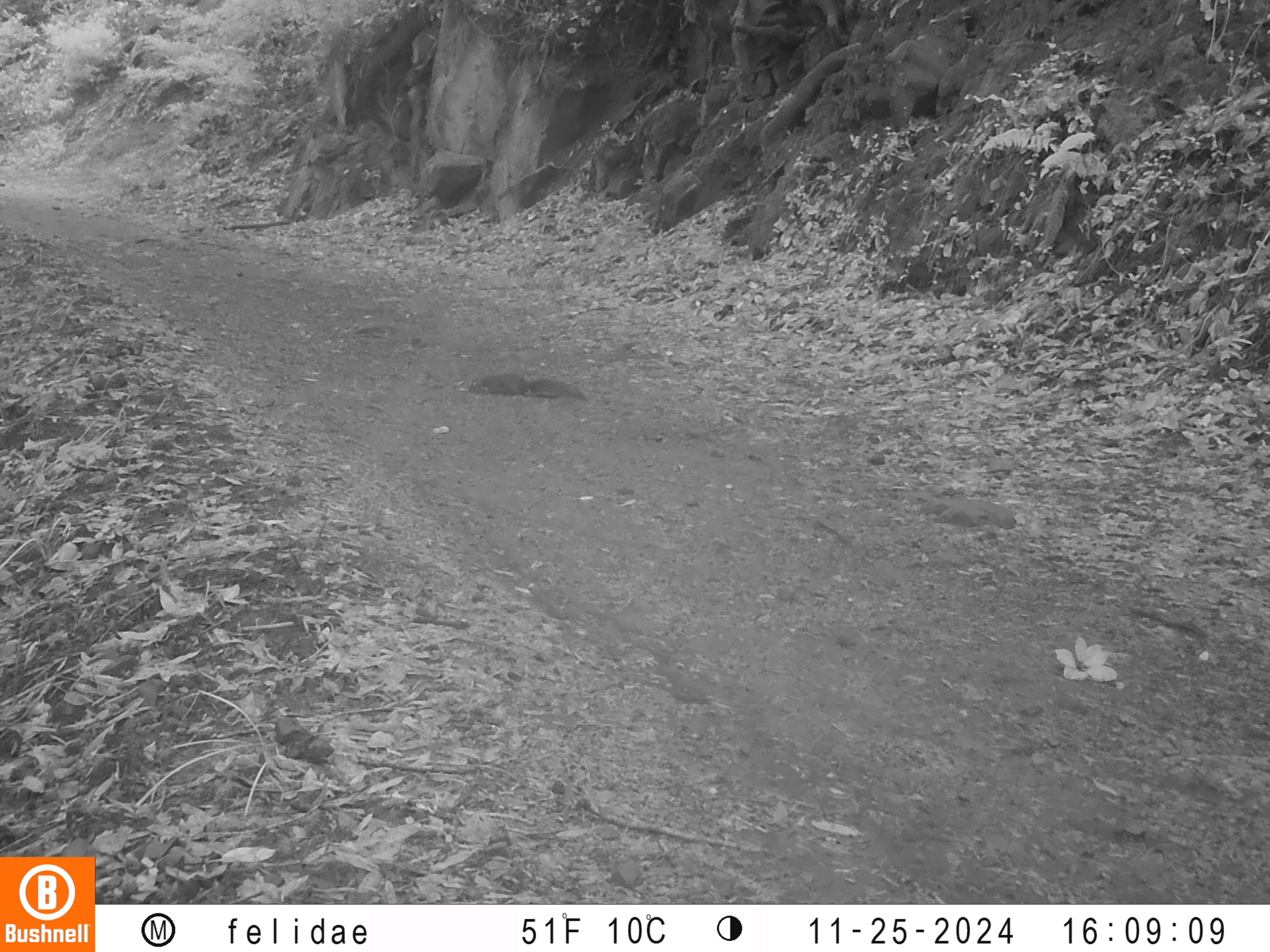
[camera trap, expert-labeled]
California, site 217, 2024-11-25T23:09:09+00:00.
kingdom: Animalia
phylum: Chordata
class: Mammalia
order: Rodentia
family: Sciuridae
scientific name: Sciuridae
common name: squirrel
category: unknown squirrel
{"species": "unknown squirrel (squirrel) (Sciuridae)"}